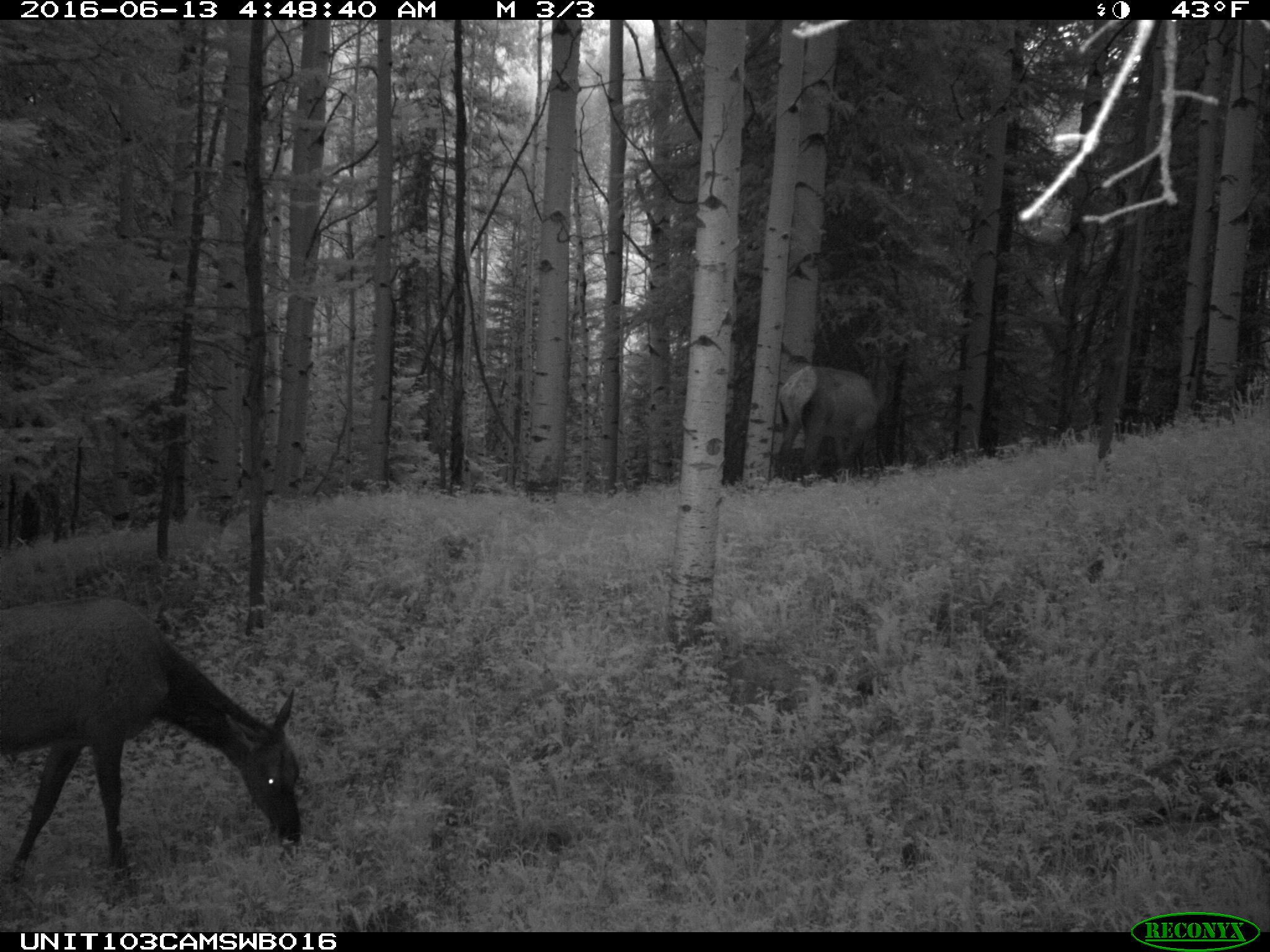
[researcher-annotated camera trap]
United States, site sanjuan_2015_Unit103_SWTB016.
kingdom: Animalia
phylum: Chordata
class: Mammalia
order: Artiodactyla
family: Cervidae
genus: Cervus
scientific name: Cervus elaphus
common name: red deer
Cervus elaphus (red deer).